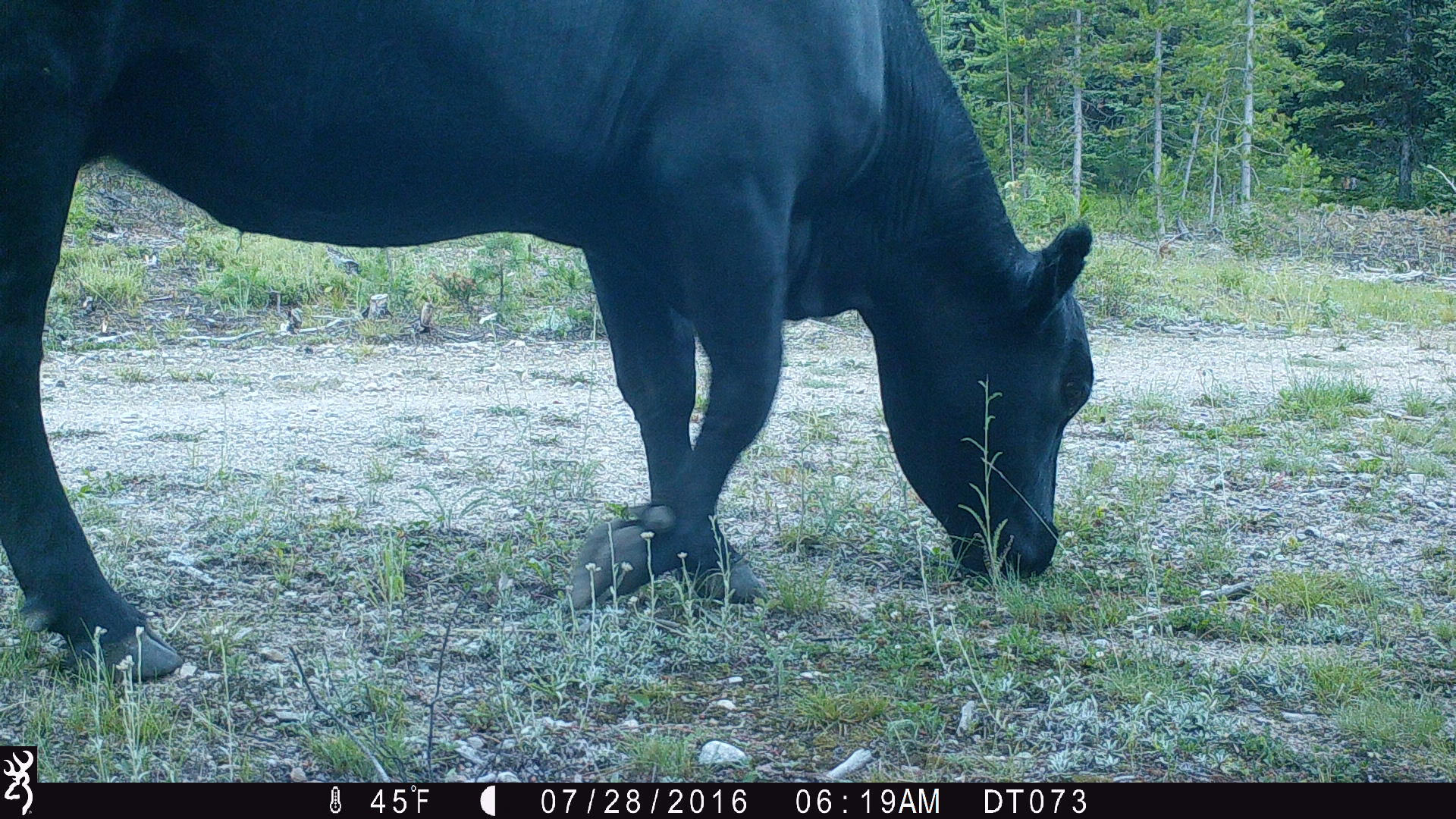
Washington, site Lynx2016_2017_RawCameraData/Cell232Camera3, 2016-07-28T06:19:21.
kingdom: Animalia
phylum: Chordata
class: Mammalia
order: Artiodactyla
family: Bovidae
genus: Bos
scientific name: Bos taurus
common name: domestic cattle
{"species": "domestic cattle (Bos taurus)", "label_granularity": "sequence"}